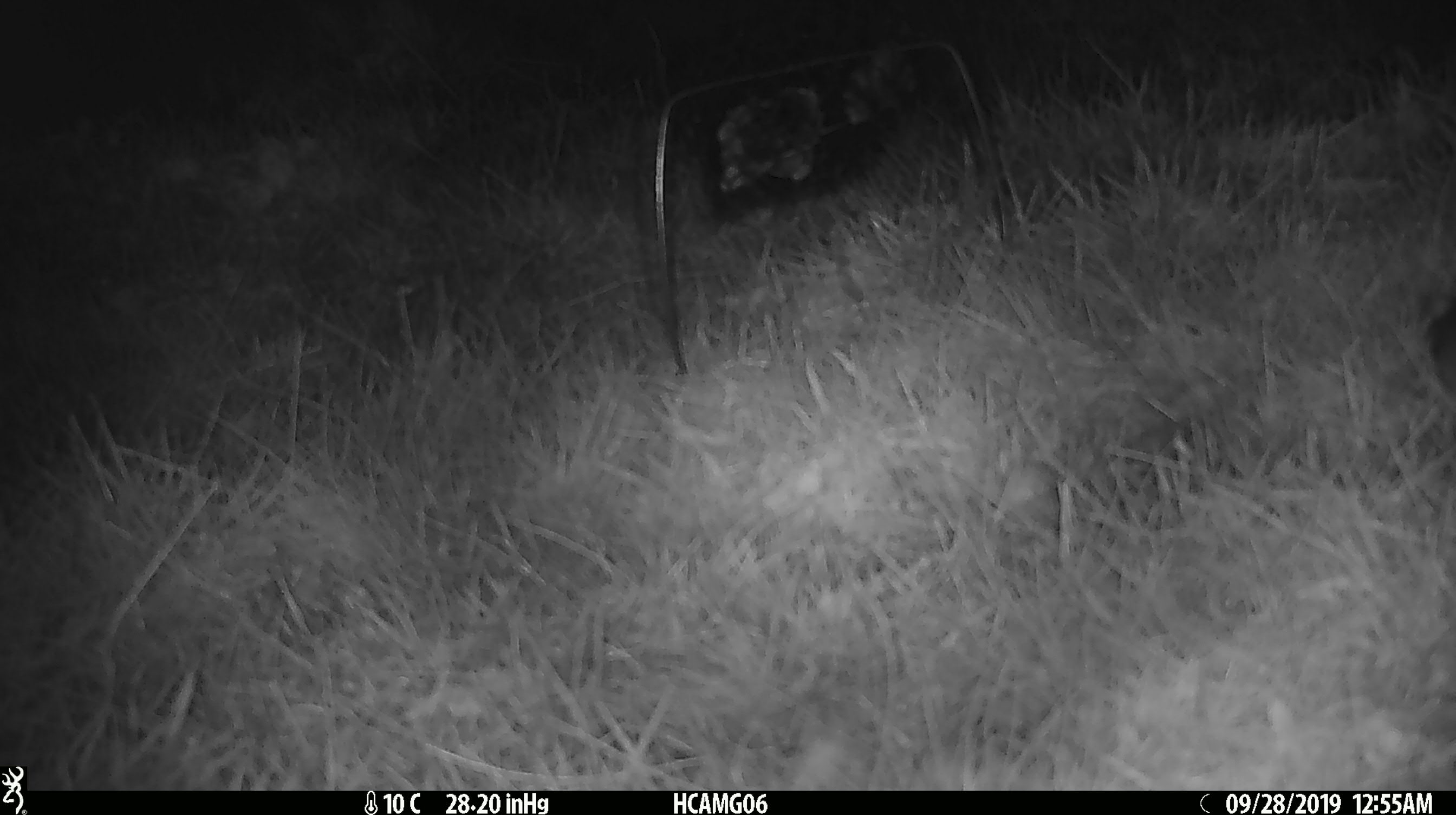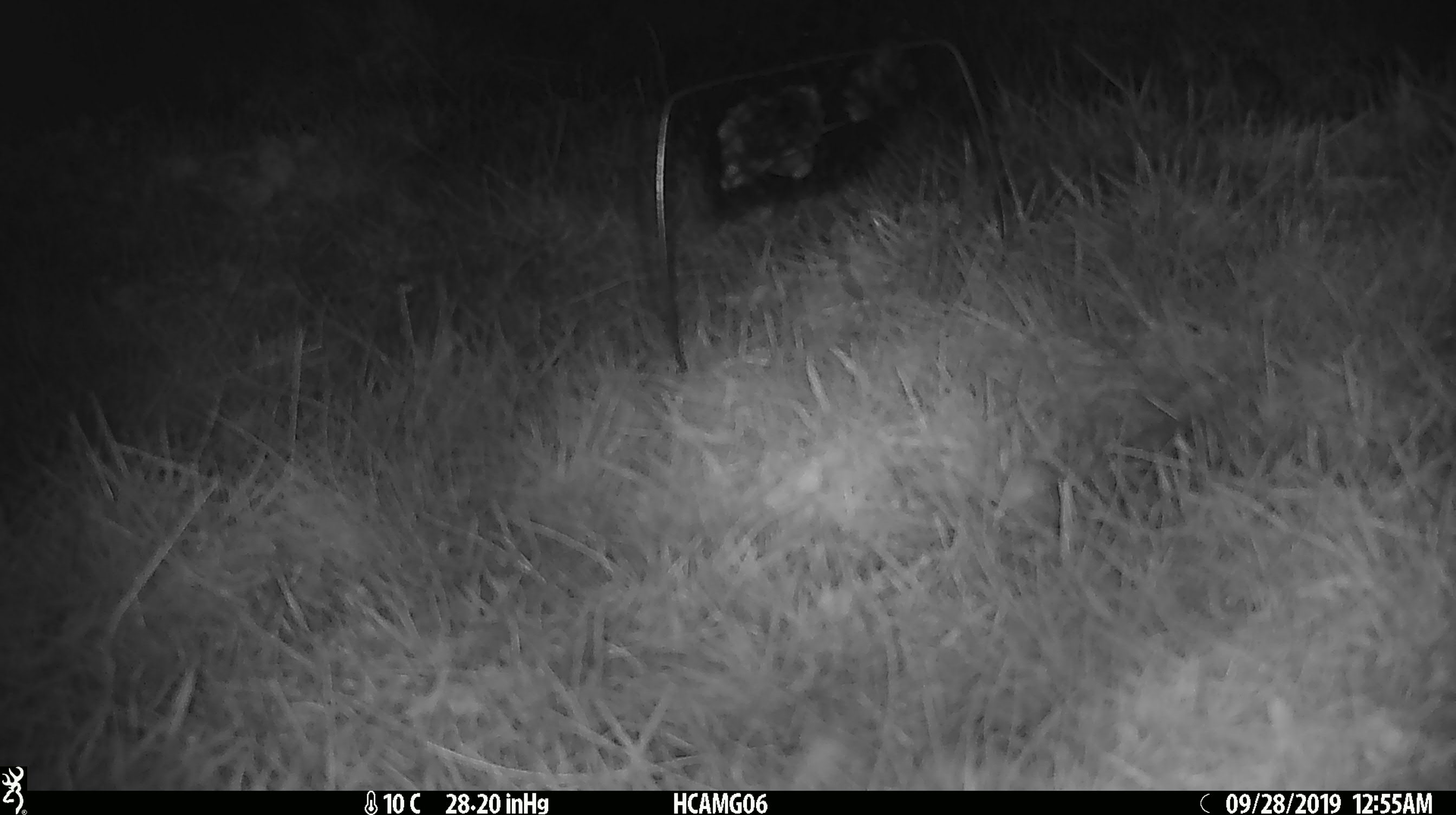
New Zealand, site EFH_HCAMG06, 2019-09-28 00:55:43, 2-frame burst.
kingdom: Animalia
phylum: Chordata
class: Mammalia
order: Rodentia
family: Muridae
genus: Mus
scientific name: Mus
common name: mouse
Mouse (Mus).